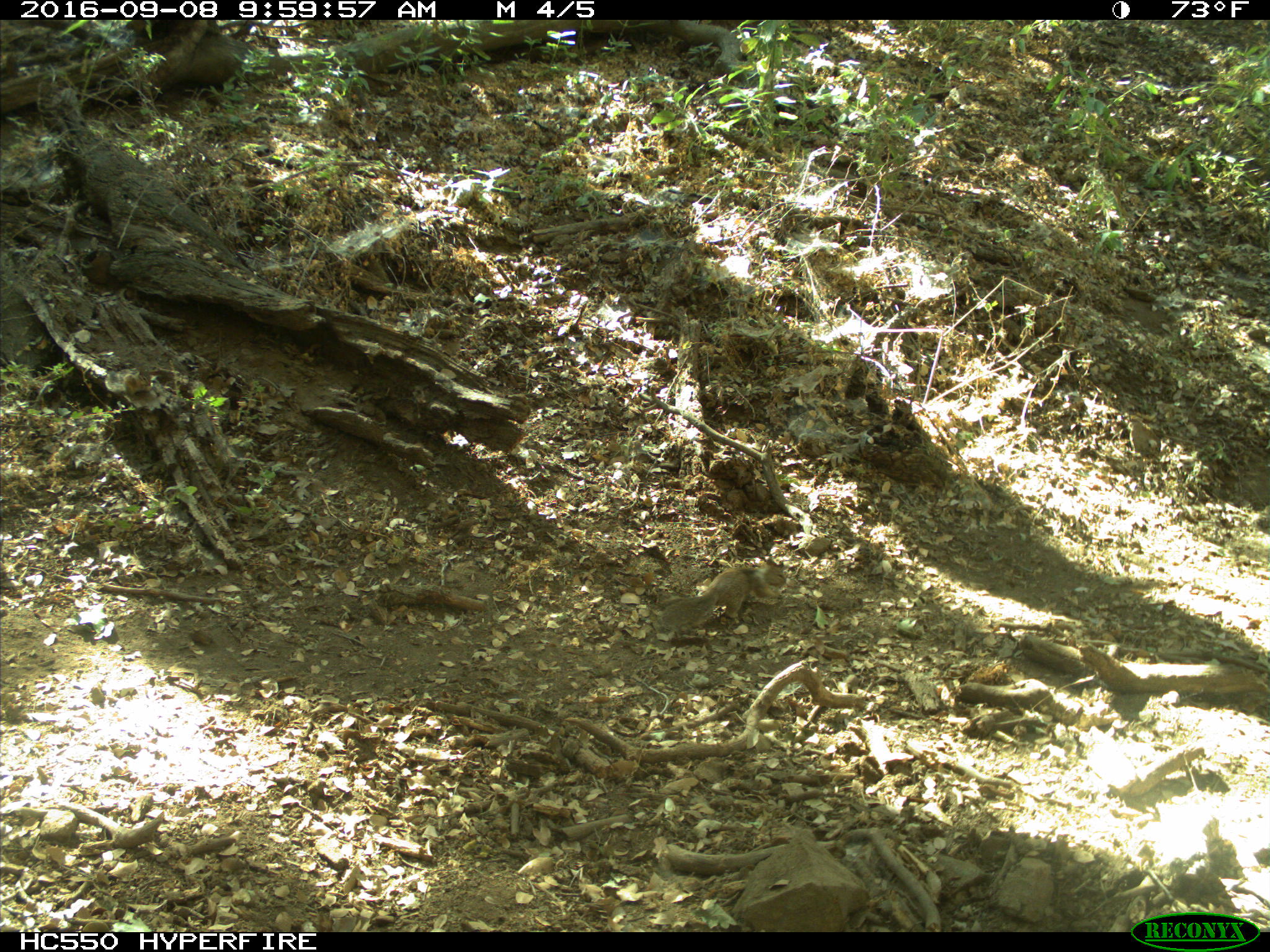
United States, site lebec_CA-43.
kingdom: Animalia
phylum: Chordata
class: Mammalia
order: Rodentia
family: Sciuridae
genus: Otospermophilus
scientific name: Otospermophilus beecheyi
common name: california ground squirrel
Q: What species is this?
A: Otospermophilus beecheyi (california ground squirrel).